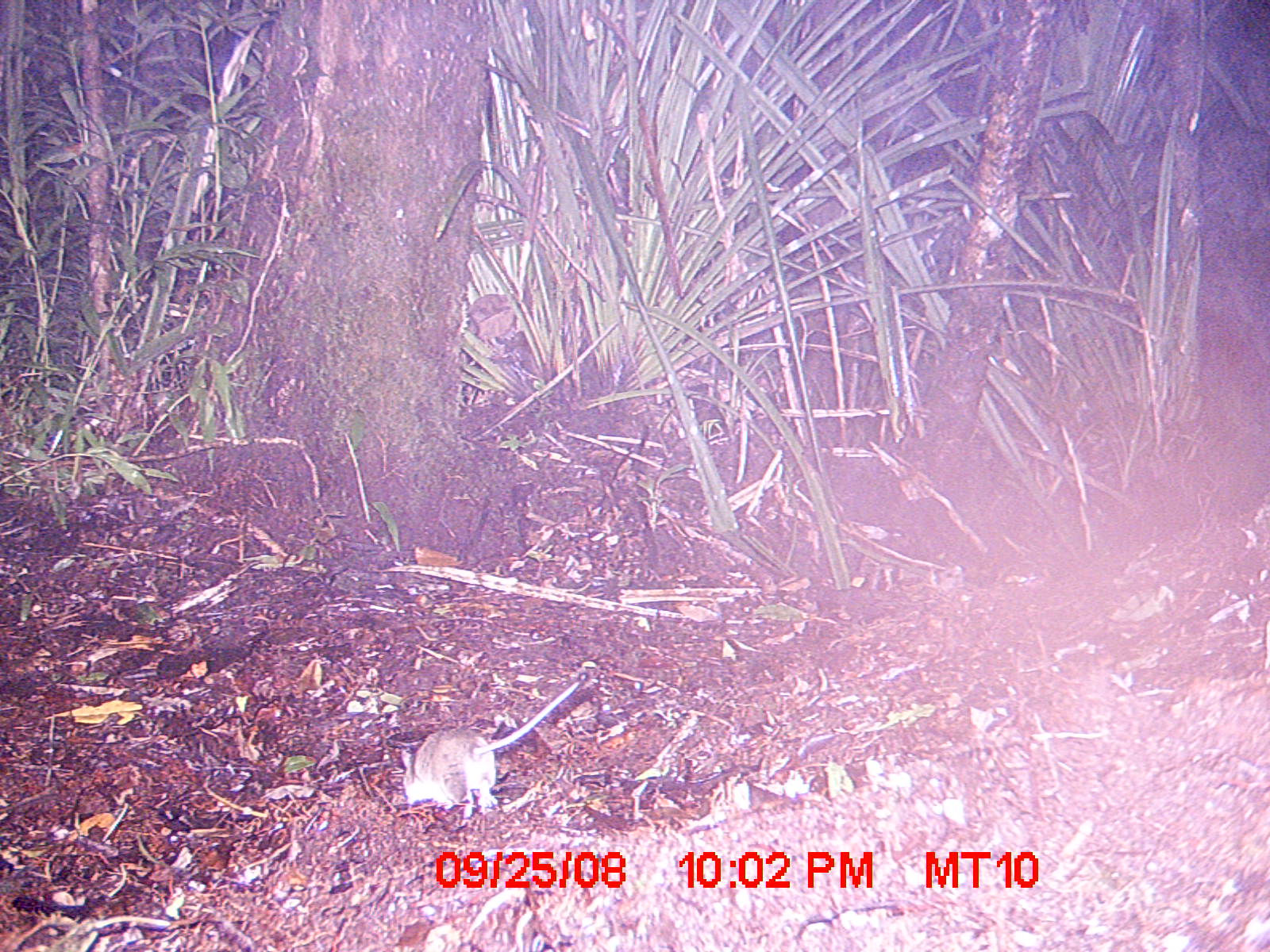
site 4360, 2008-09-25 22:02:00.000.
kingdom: Animalia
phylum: Chordata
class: Mammalia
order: Rodentia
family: Nesomyidae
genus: Eliurus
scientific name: Eliurus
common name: eliurus rat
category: eliurus sp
Eliurus sp (eliurus rat) (Eliurus), count 1.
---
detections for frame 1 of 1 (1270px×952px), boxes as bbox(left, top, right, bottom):
eliurus sp: bbox(399, 679, 583, 819)